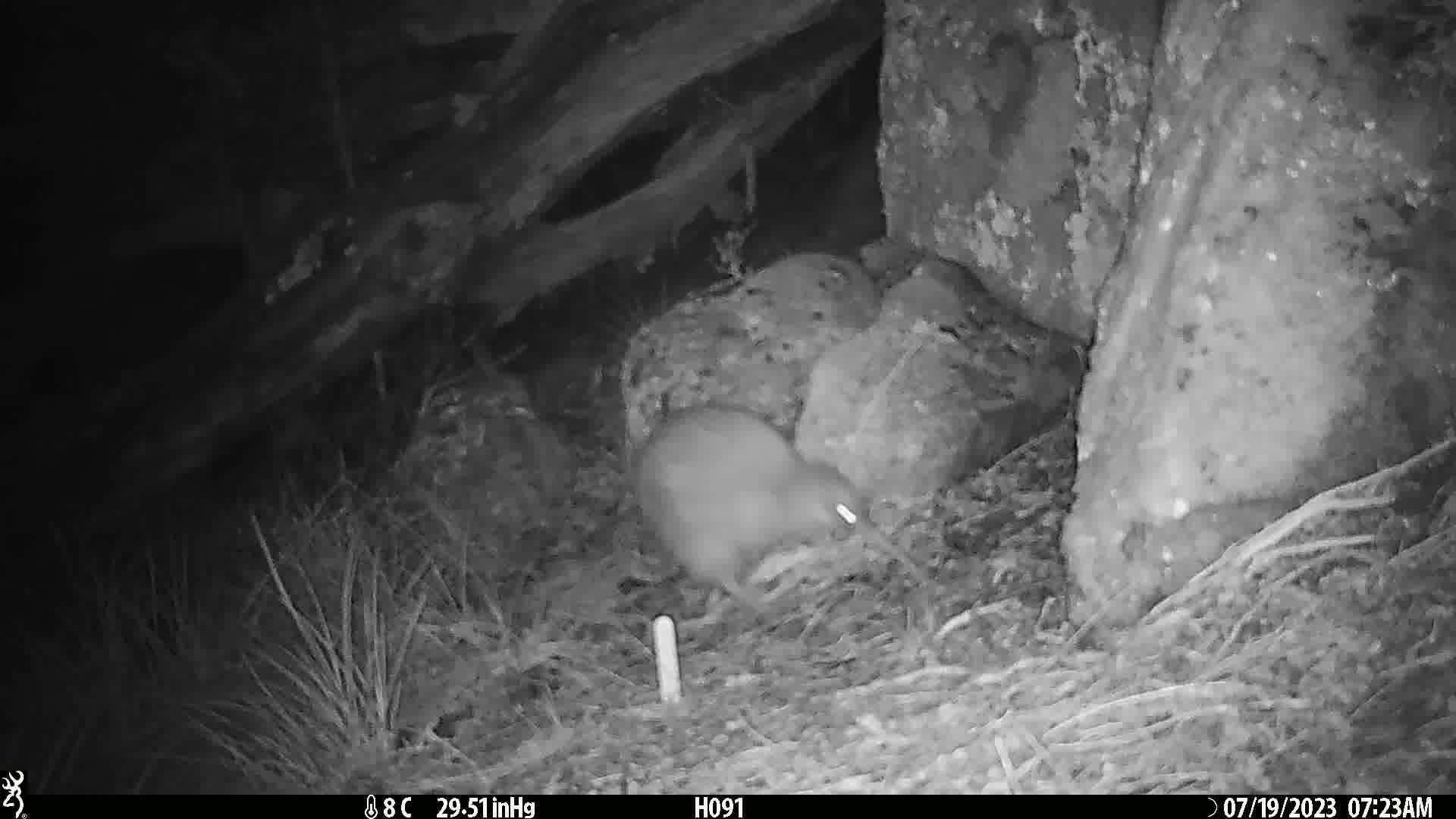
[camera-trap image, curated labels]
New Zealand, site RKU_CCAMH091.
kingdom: Animalia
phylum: Chordata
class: Aves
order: Apterygiformes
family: Apterygidae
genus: Apteryx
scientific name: Apteryx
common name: kiwi